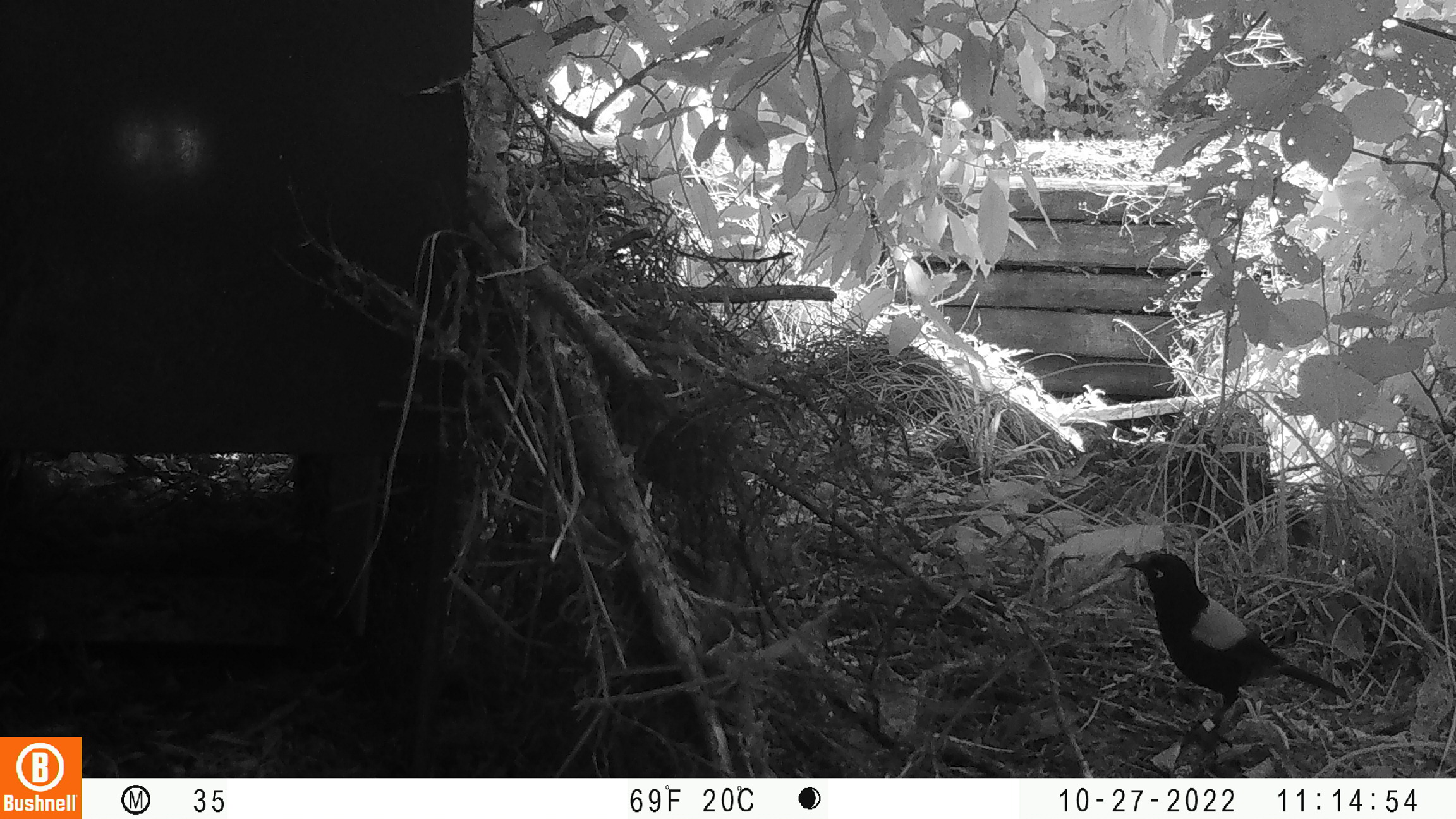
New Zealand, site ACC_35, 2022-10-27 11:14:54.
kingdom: Animalia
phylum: Chordata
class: Aves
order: Passeriformes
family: Callaeidae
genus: Philesturnus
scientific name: Philesturnus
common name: saddlebacks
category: tieke